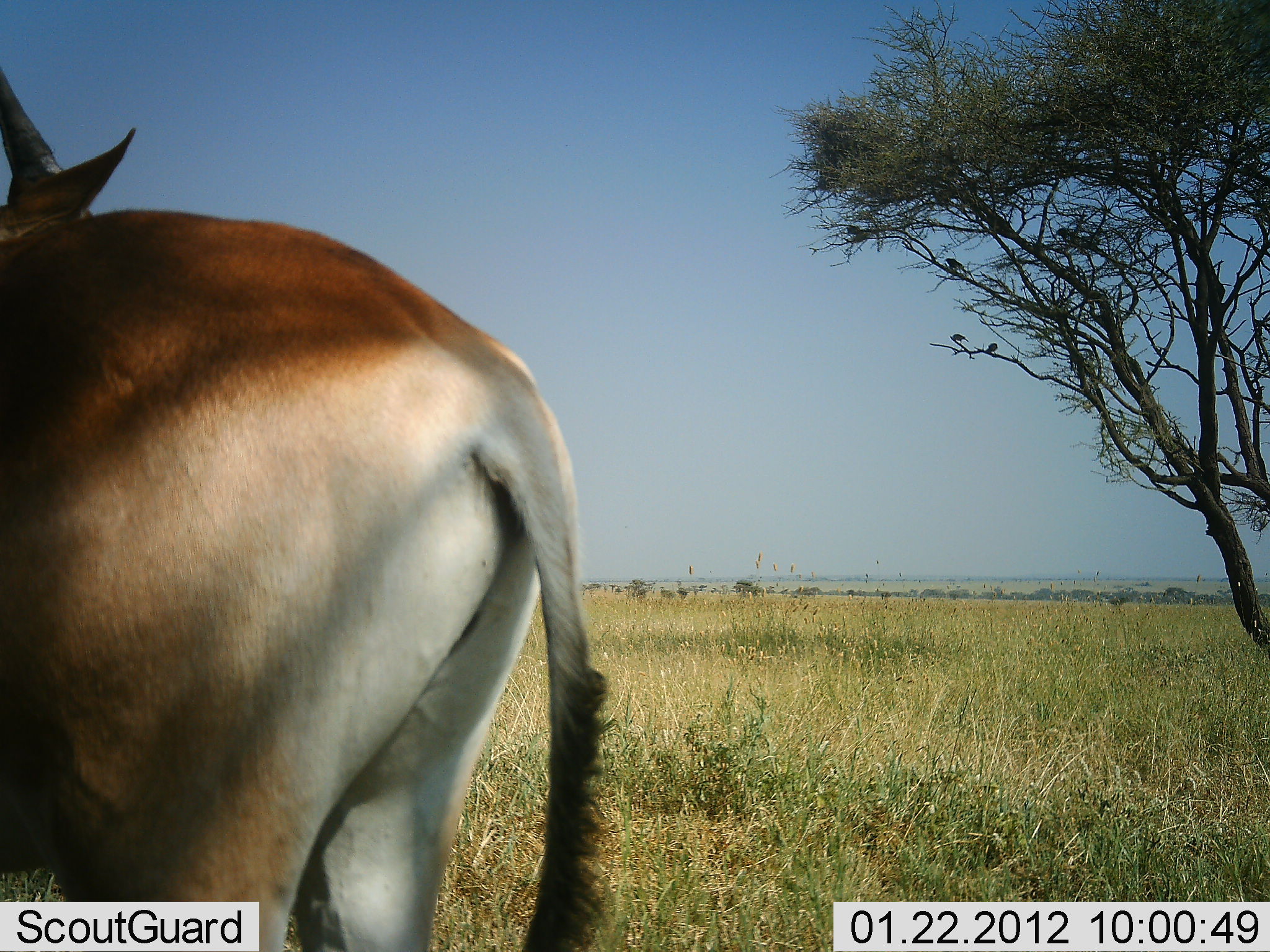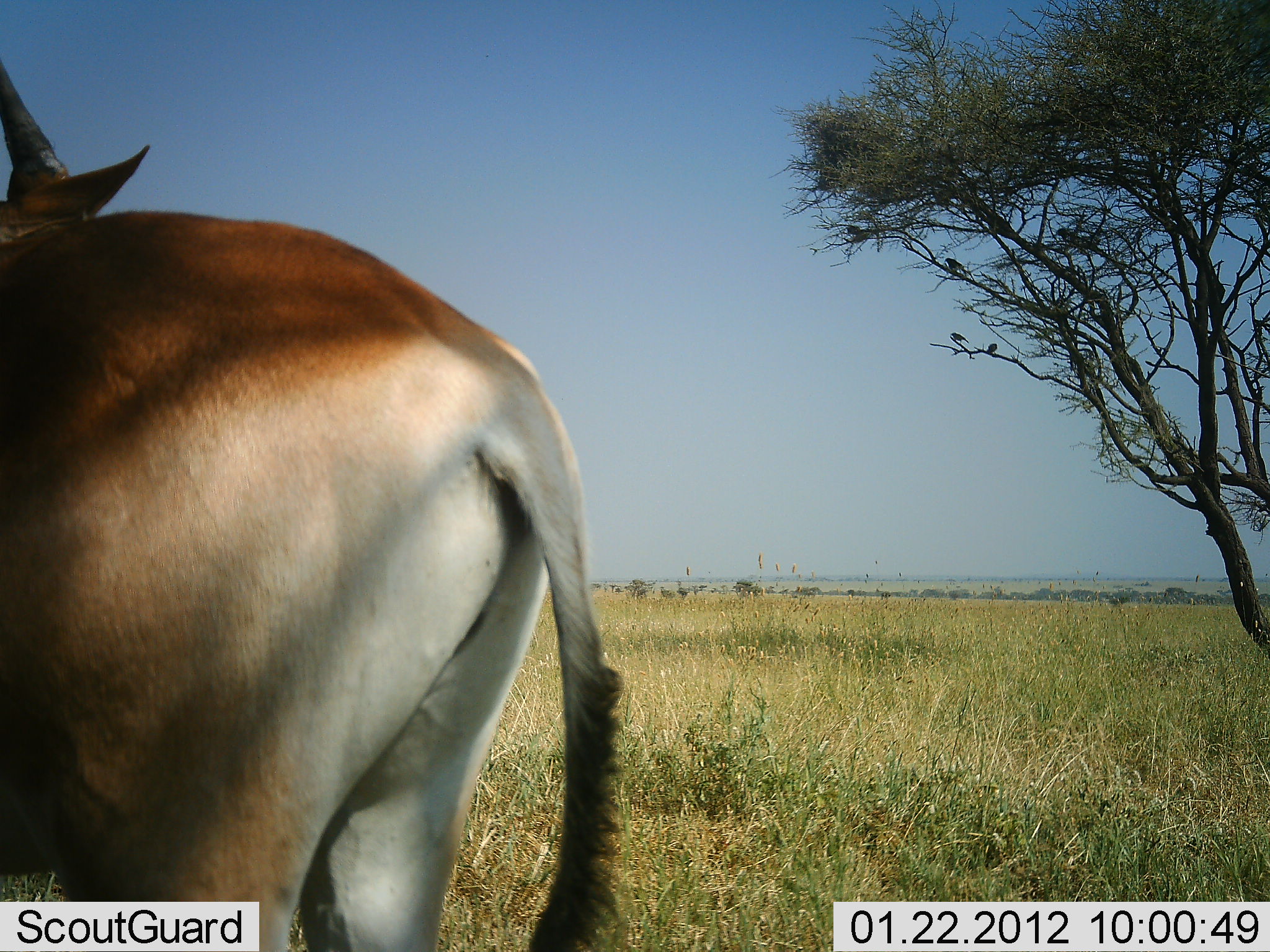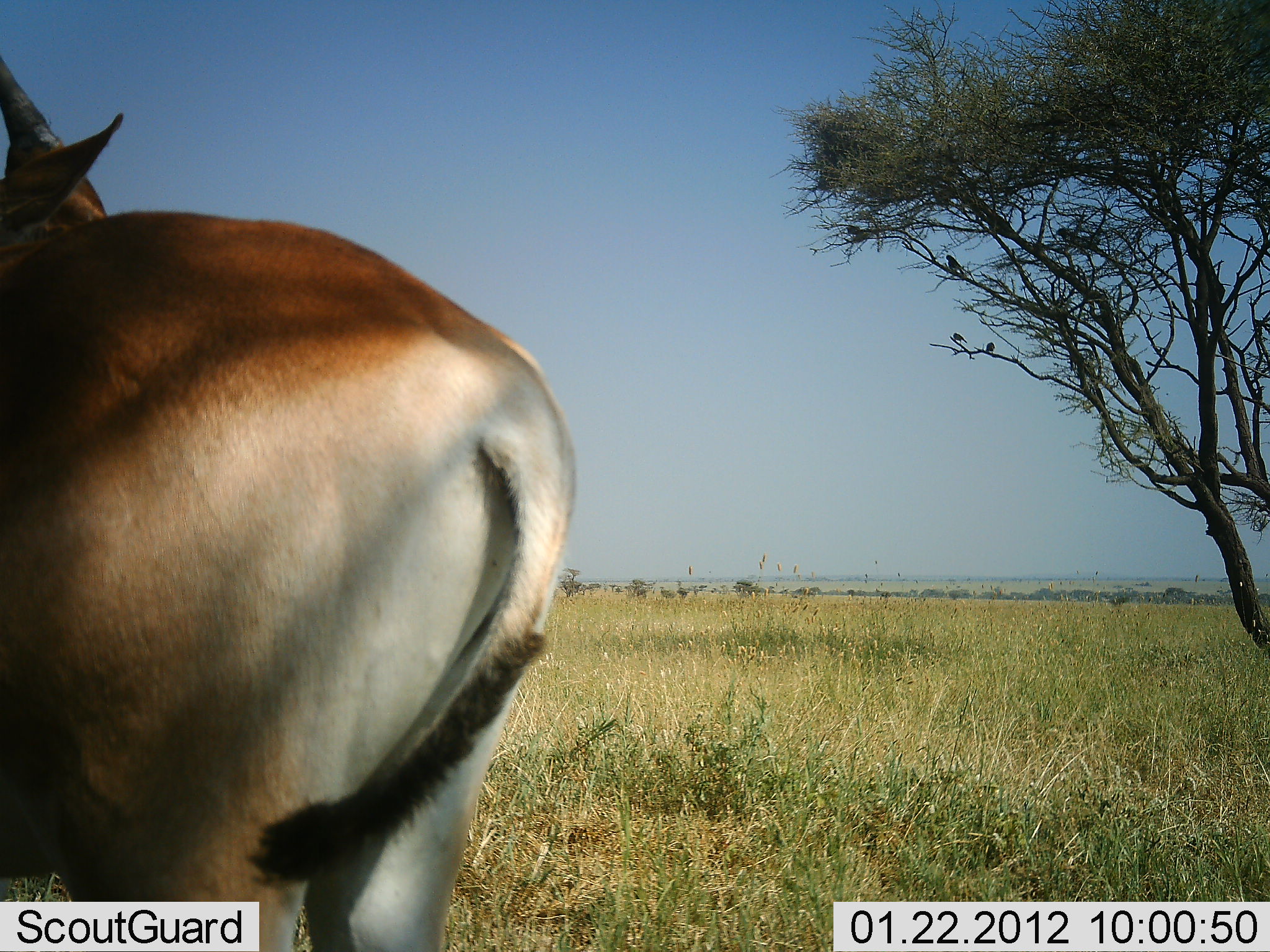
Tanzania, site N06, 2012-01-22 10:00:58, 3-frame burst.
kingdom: Animalia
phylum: Chordata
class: Mammalia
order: Artiodactyla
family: Bovidae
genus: Alcelaphus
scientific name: Alcelaphus buselaphus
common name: hartebeest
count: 1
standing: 100%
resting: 0%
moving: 0%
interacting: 0%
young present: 0%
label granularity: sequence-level